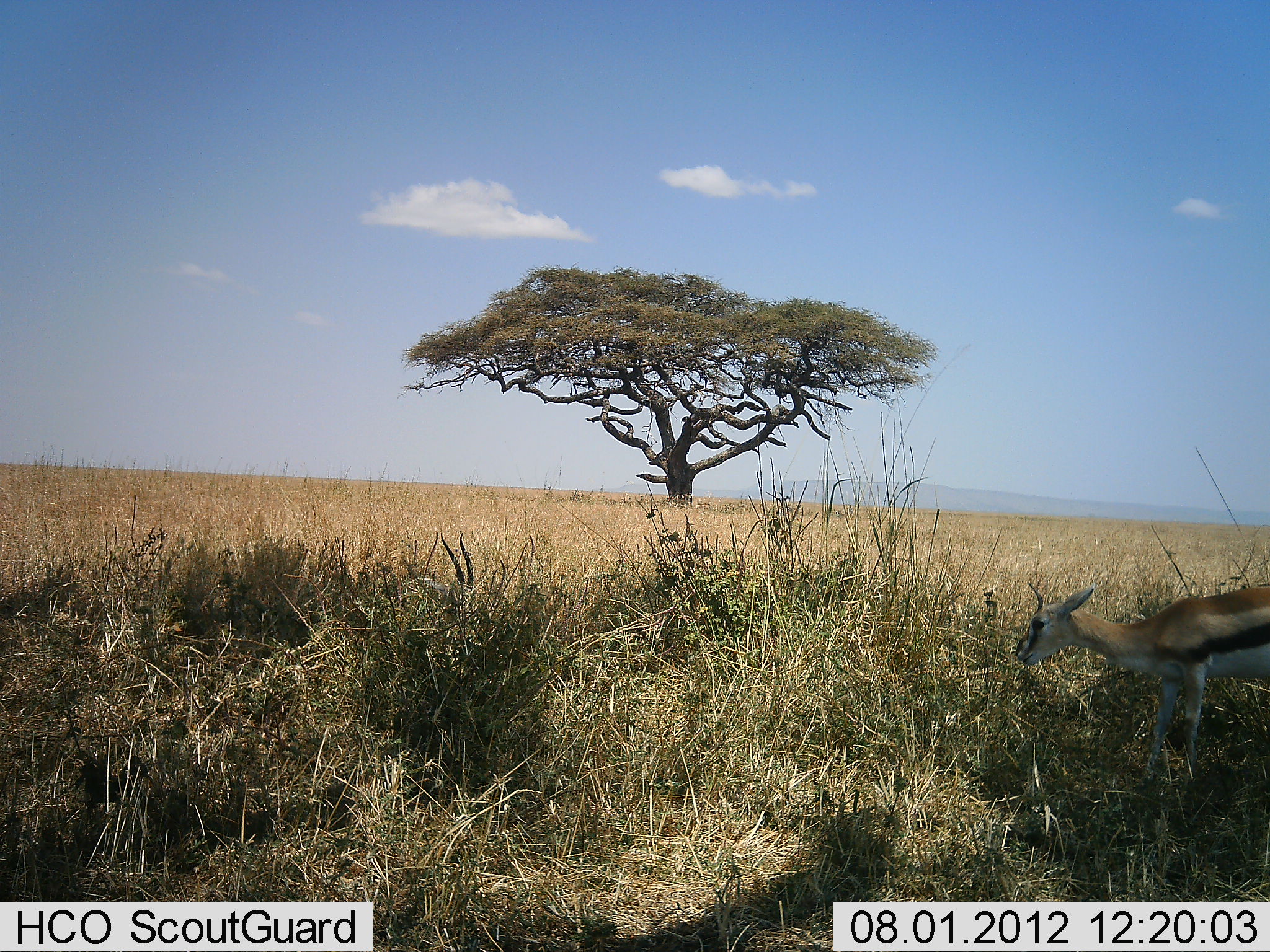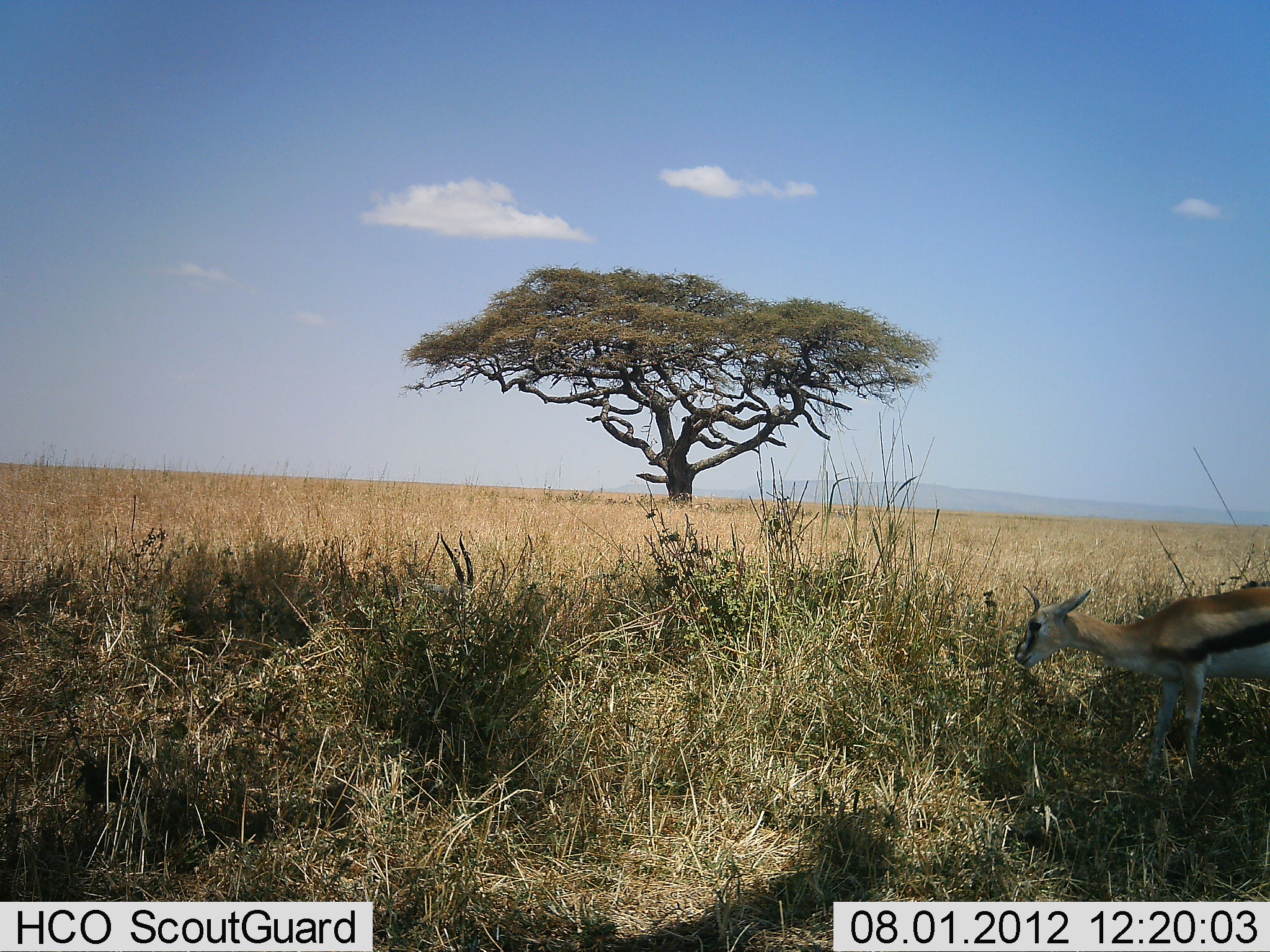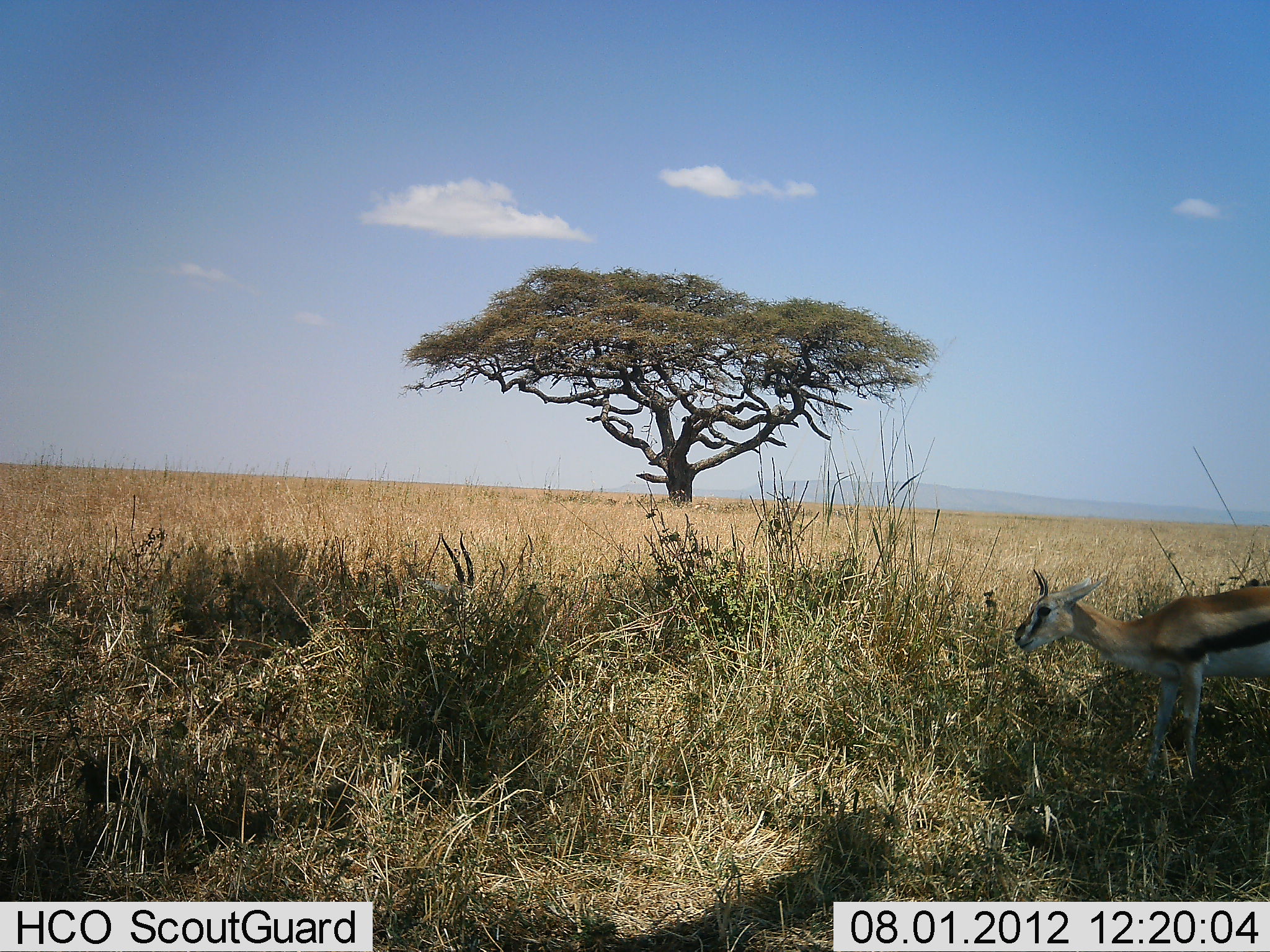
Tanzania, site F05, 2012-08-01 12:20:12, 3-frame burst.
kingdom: Animalia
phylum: Chordata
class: Mammalia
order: Artiodactyla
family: Bovidae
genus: Eudorcas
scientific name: Eudorcas thomsonii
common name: thomson's gazelle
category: gazellethomsons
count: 1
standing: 50%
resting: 0%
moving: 10%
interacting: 0%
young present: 10%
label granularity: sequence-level